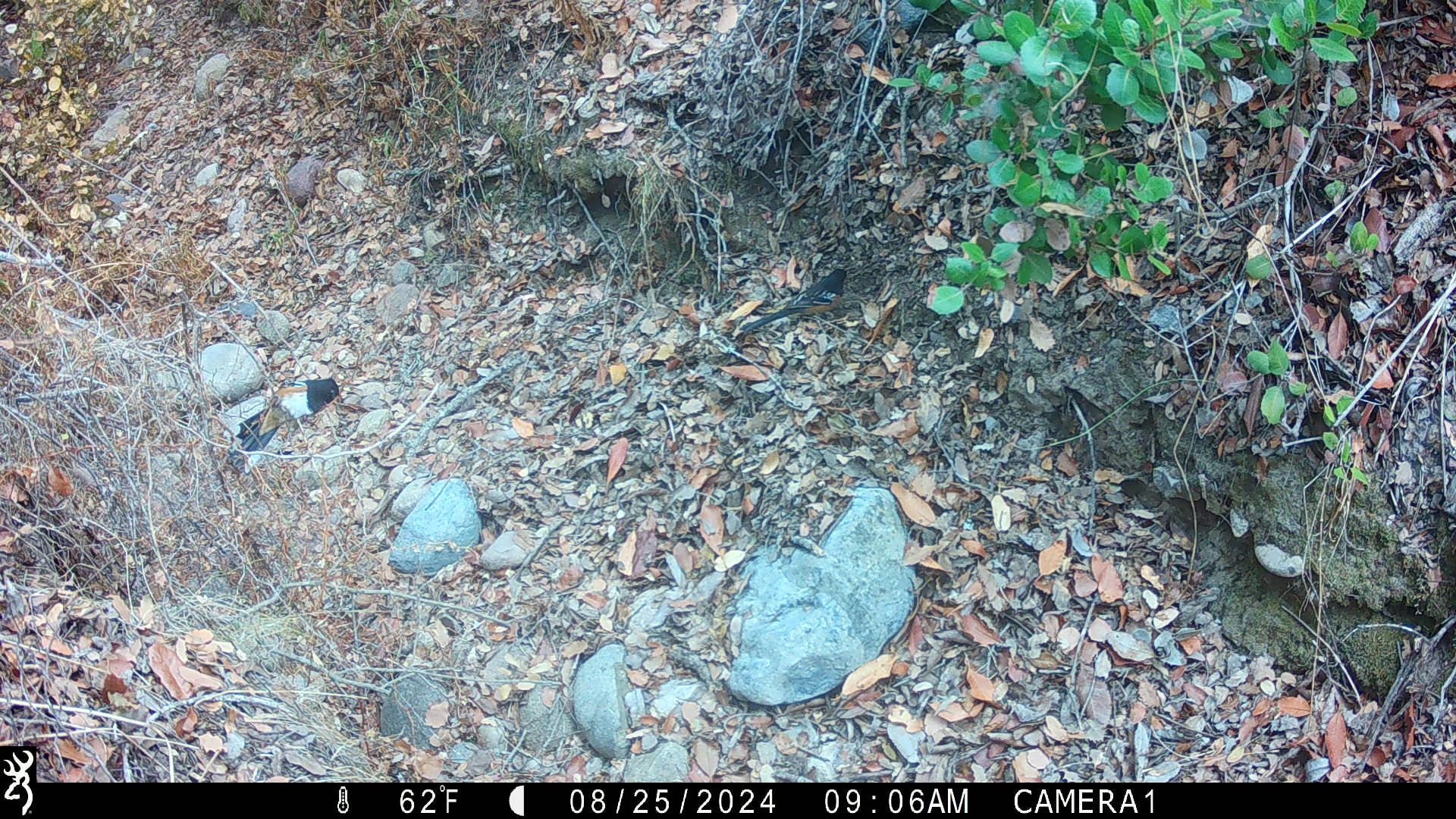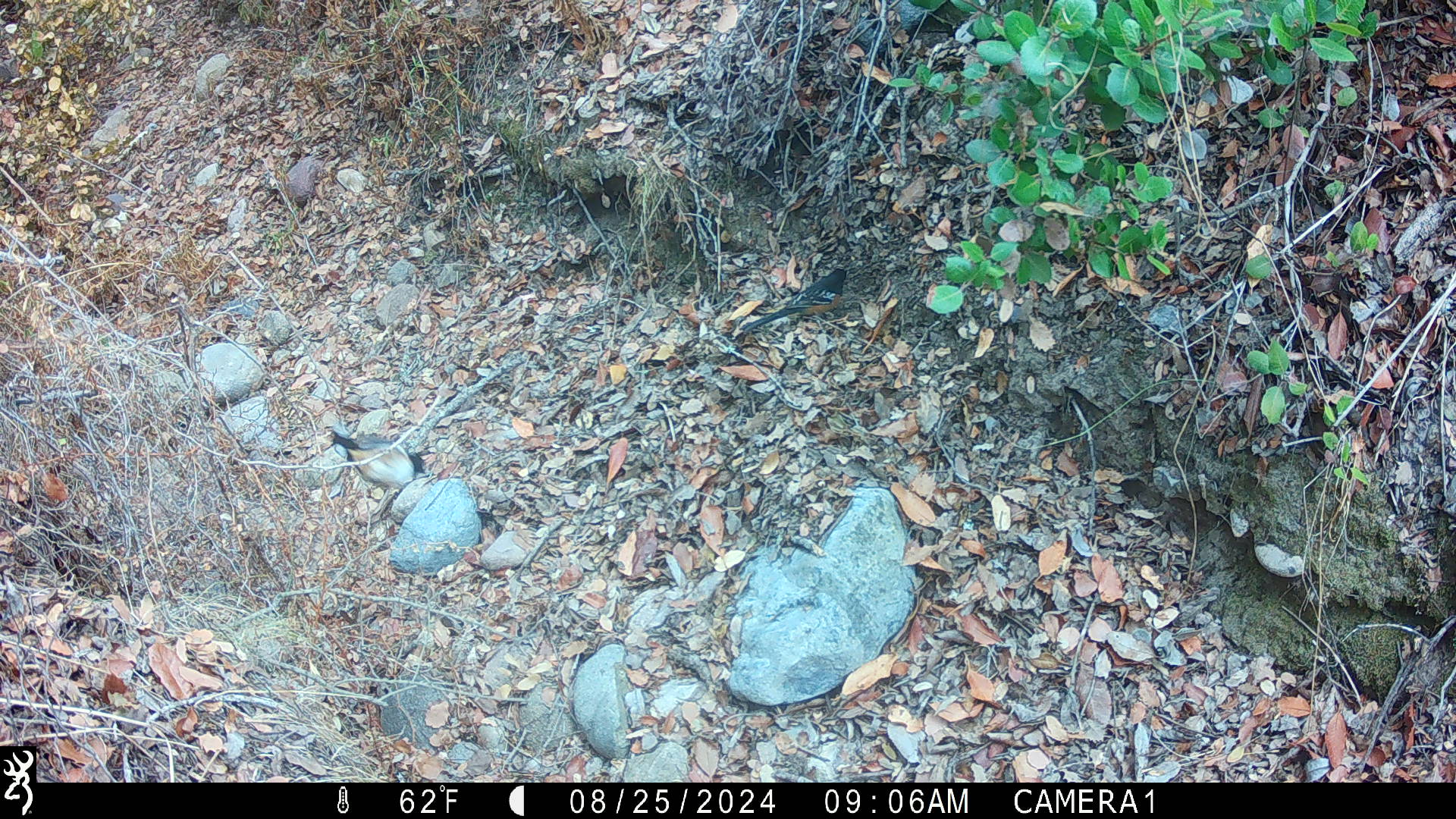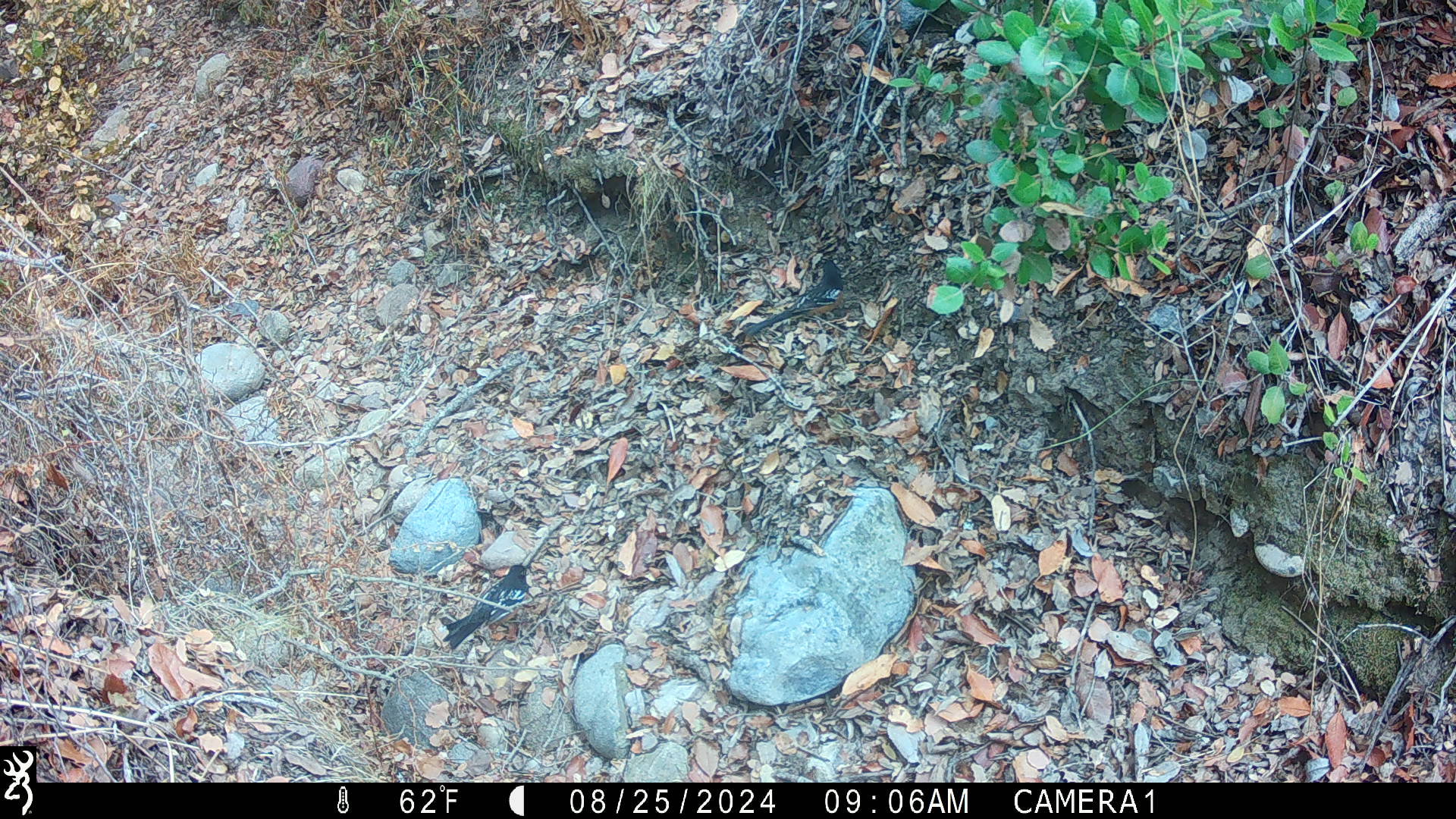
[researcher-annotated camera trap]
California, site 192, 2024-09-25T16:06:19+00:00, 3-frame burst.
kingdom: Animalia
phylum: Chordata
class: Aves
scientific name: Aves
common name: bird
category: unknown bird